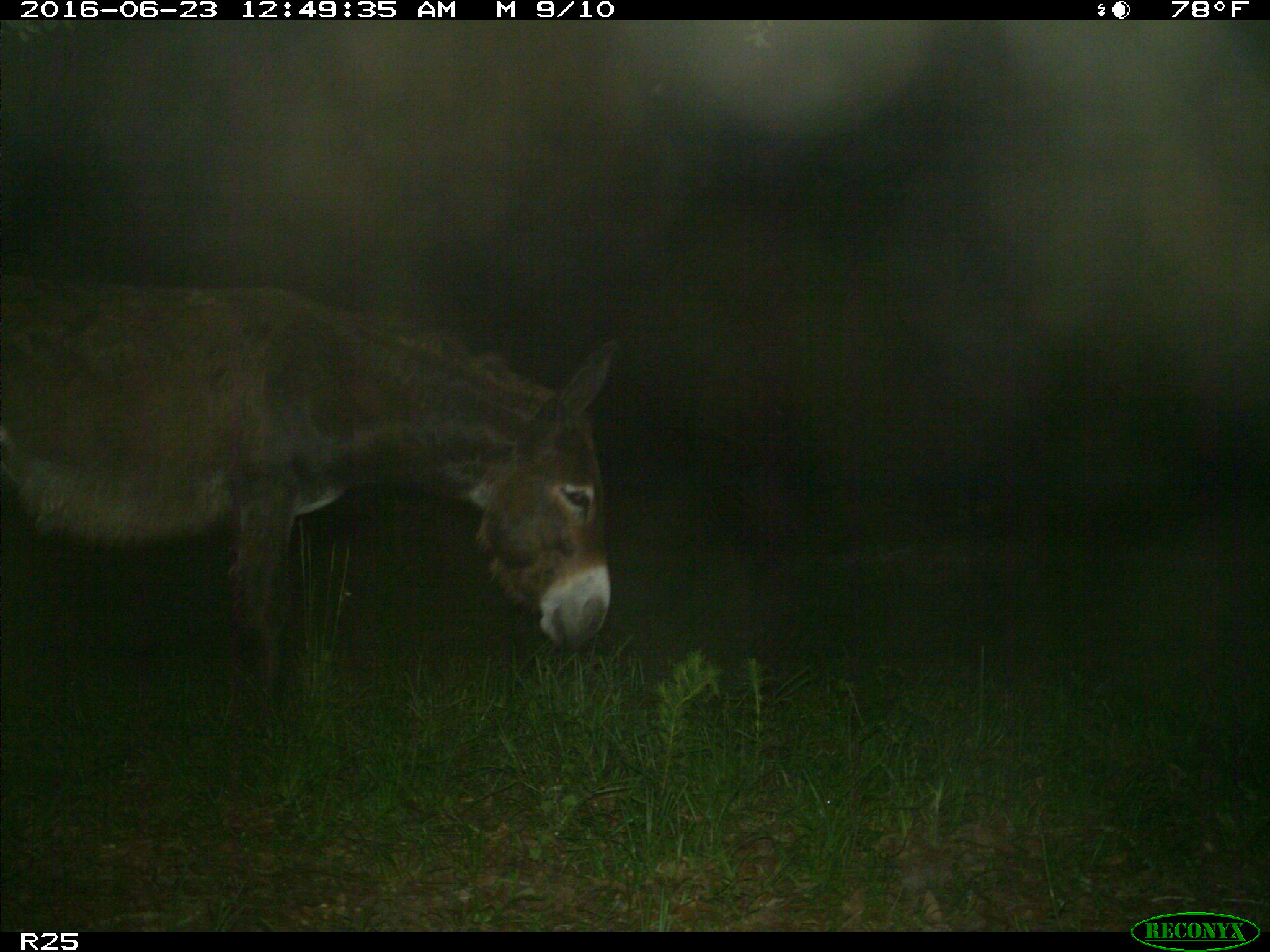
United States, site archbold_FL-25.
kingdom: Animalia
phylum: Chordata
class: Mammalia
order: Artiodactyla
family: Bovidae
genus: Bos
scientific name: Bos taurus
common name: domestic cow